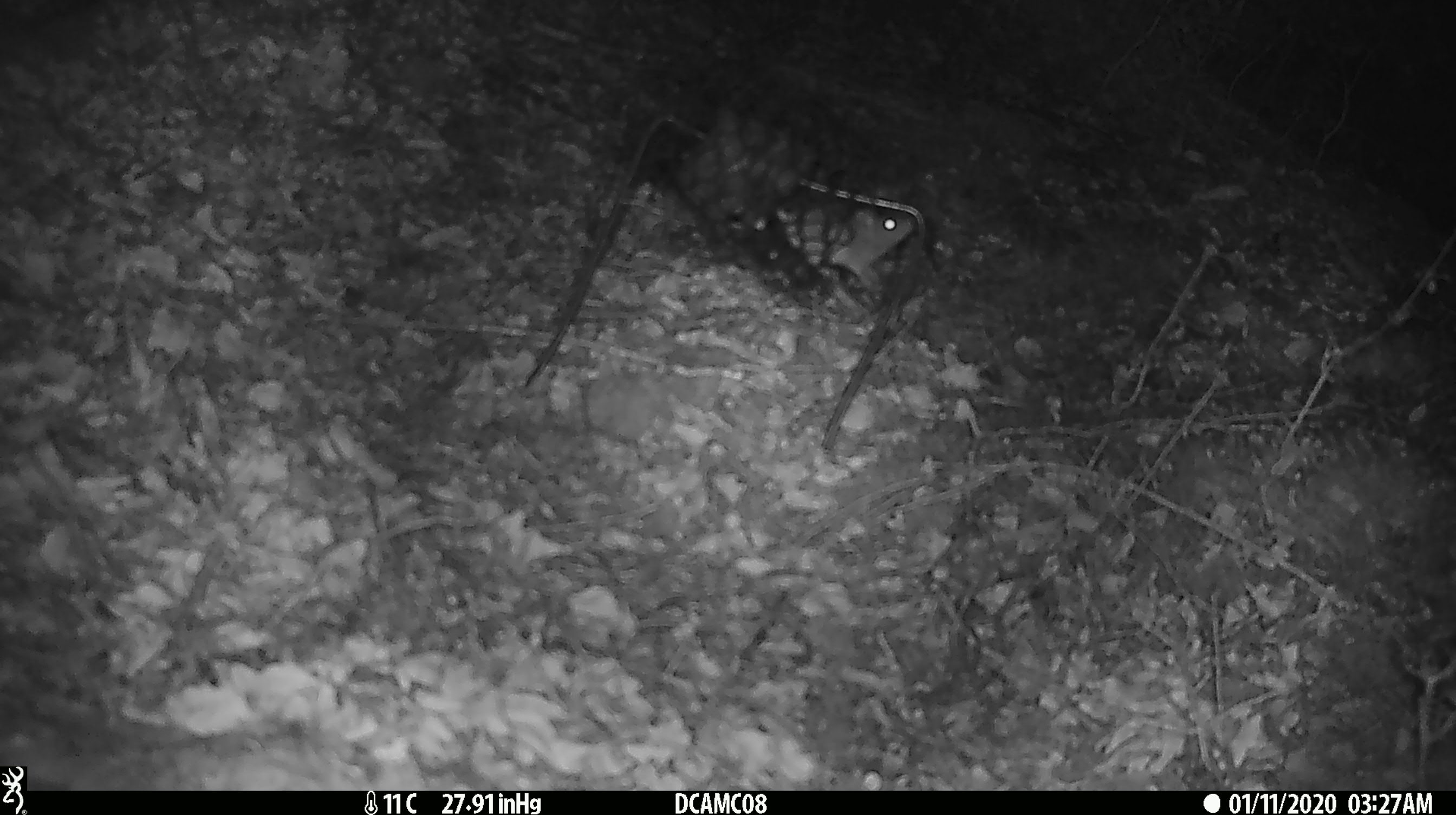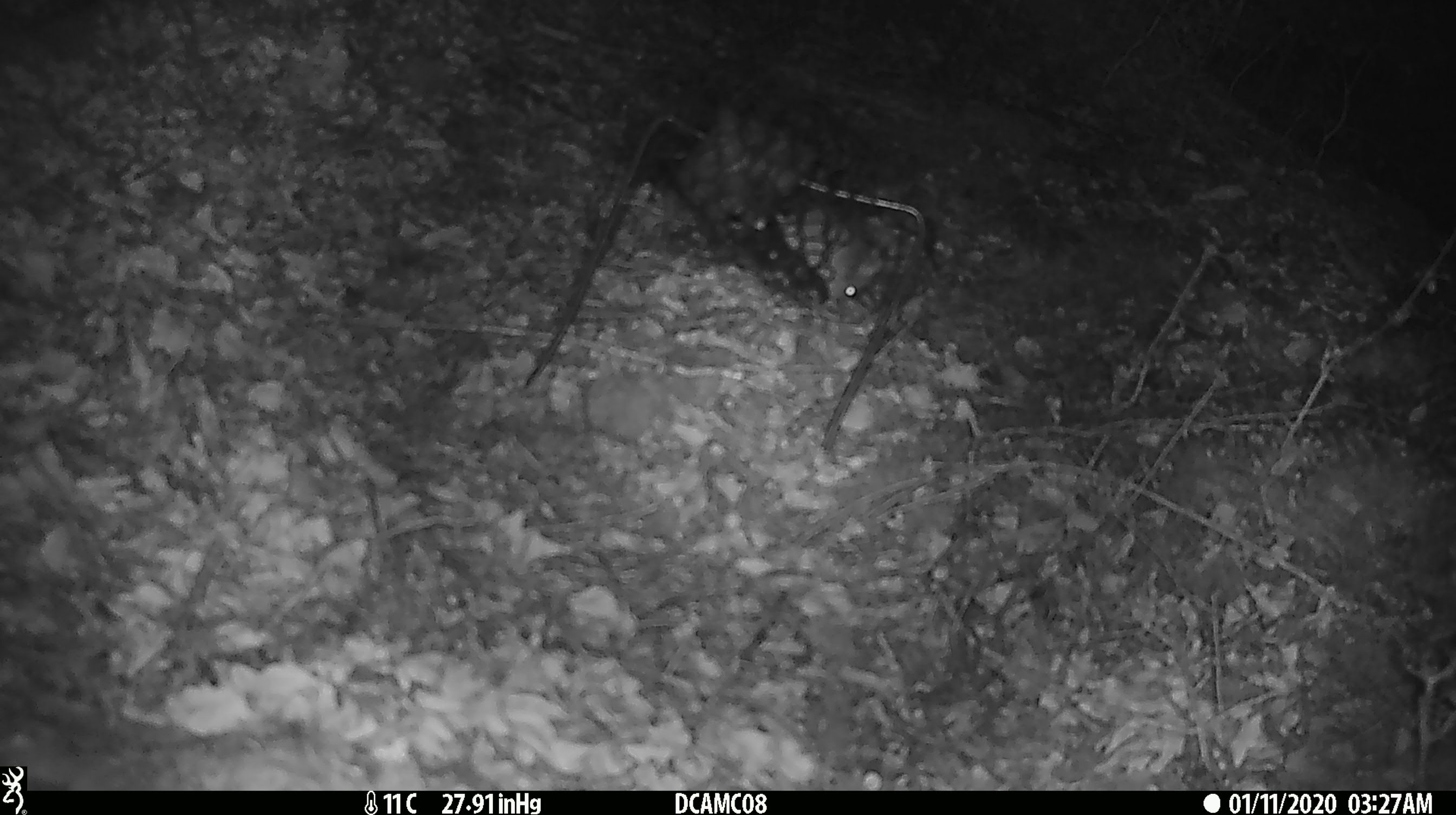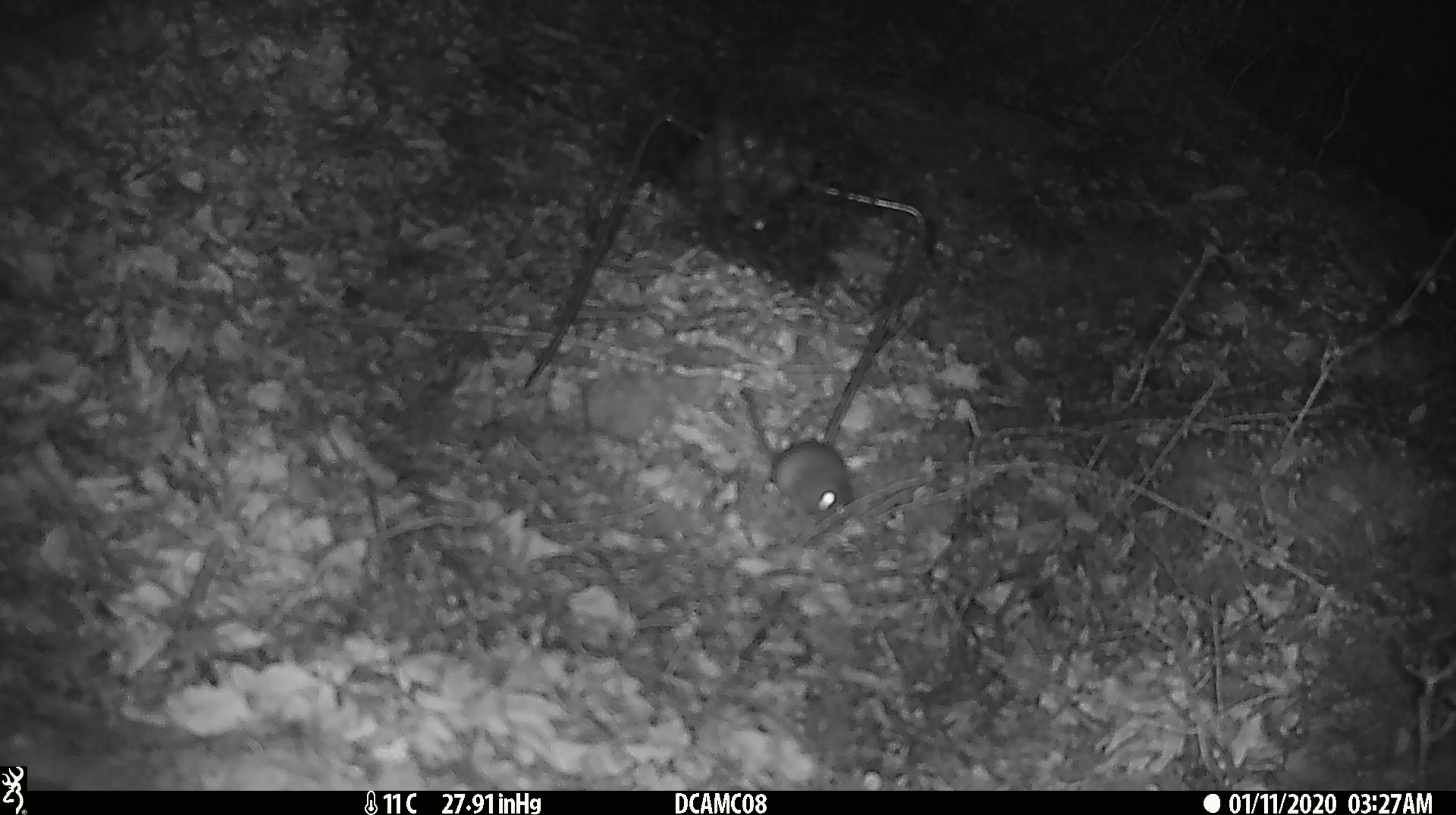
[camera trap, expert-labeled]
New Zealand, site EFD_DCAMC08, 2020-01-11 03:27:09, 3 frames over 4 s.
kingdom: Animalia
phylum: Chordata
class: Mammalia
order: Rodentia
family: Muridae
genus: Mus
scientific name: Mus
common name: mouse